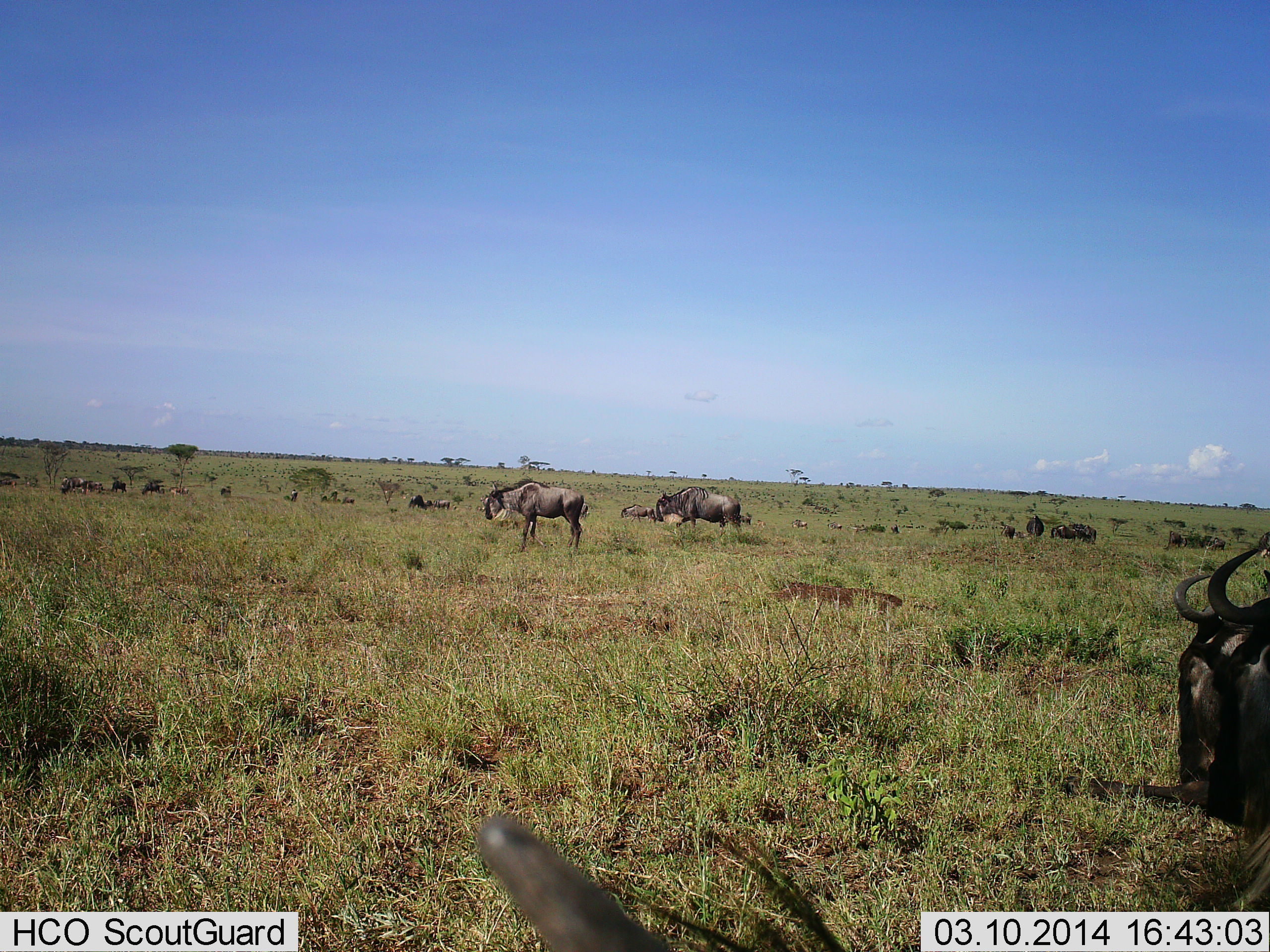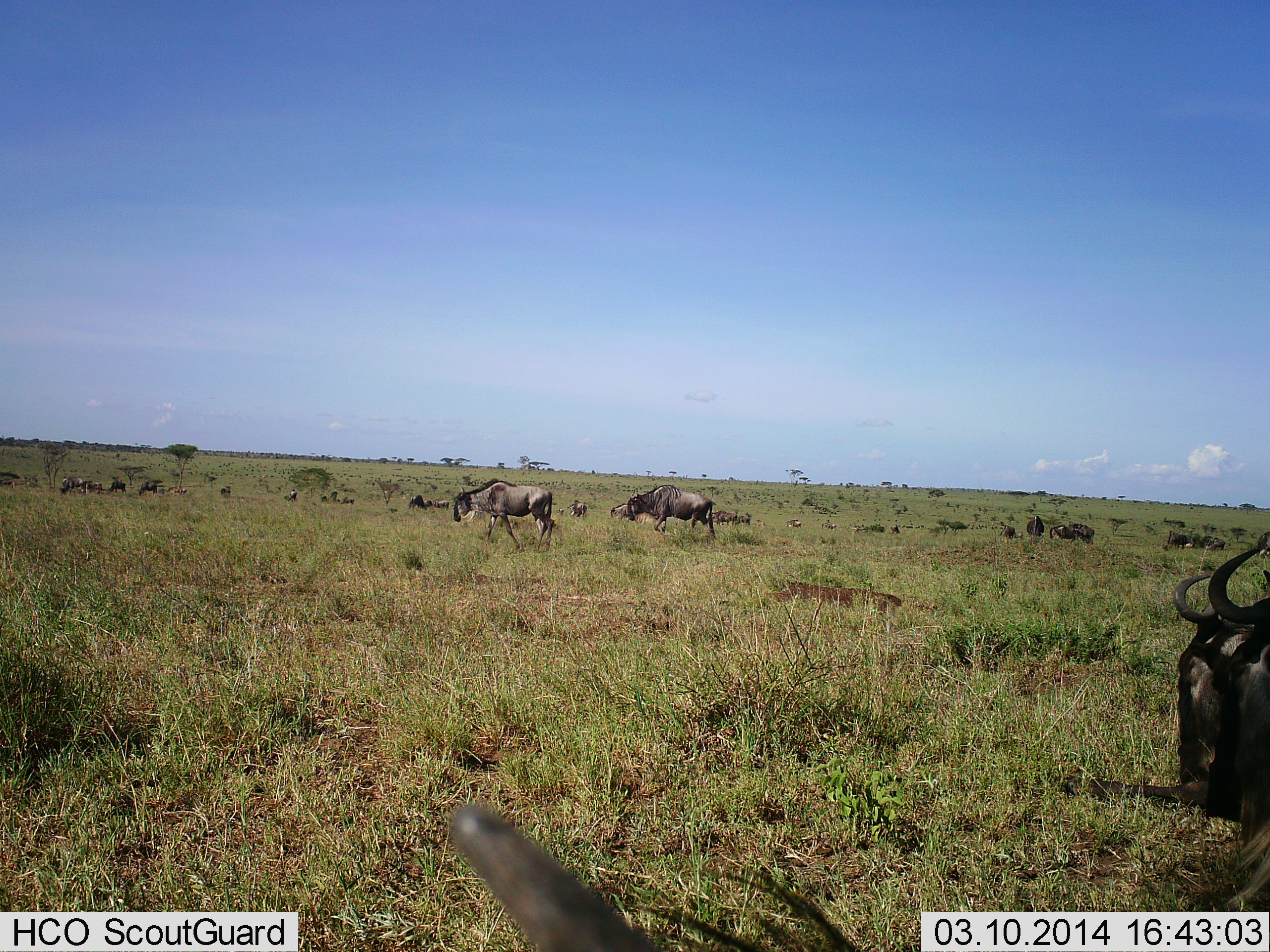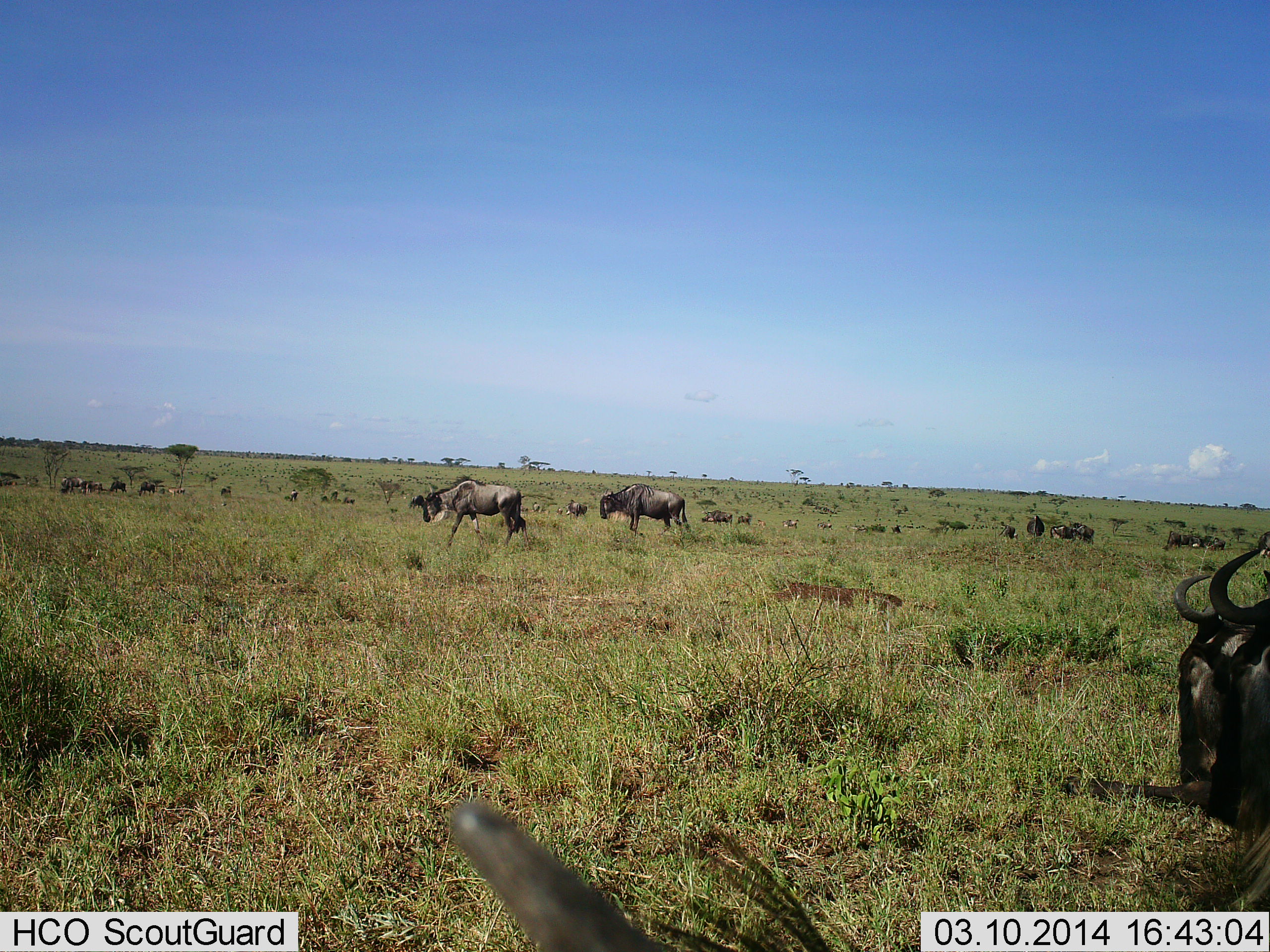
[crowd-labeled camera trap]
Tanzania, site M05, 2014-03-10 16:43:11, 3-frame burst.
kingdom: Animalia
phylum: Chordata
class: Mammalia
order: Artiodactyla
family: Bovidae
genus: Connochaetes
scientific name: Connochaetes taurinus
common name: blue wildebeest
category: wildebeest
Wildebeest (blue wildebeest) (Connochaetes taurinus), count 11-50. Behavior (volunteer vote fractions): standing 40%, resting 70%, moving 80%, interacting 10%. Young present (vote fraction): 20%. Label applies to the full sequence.